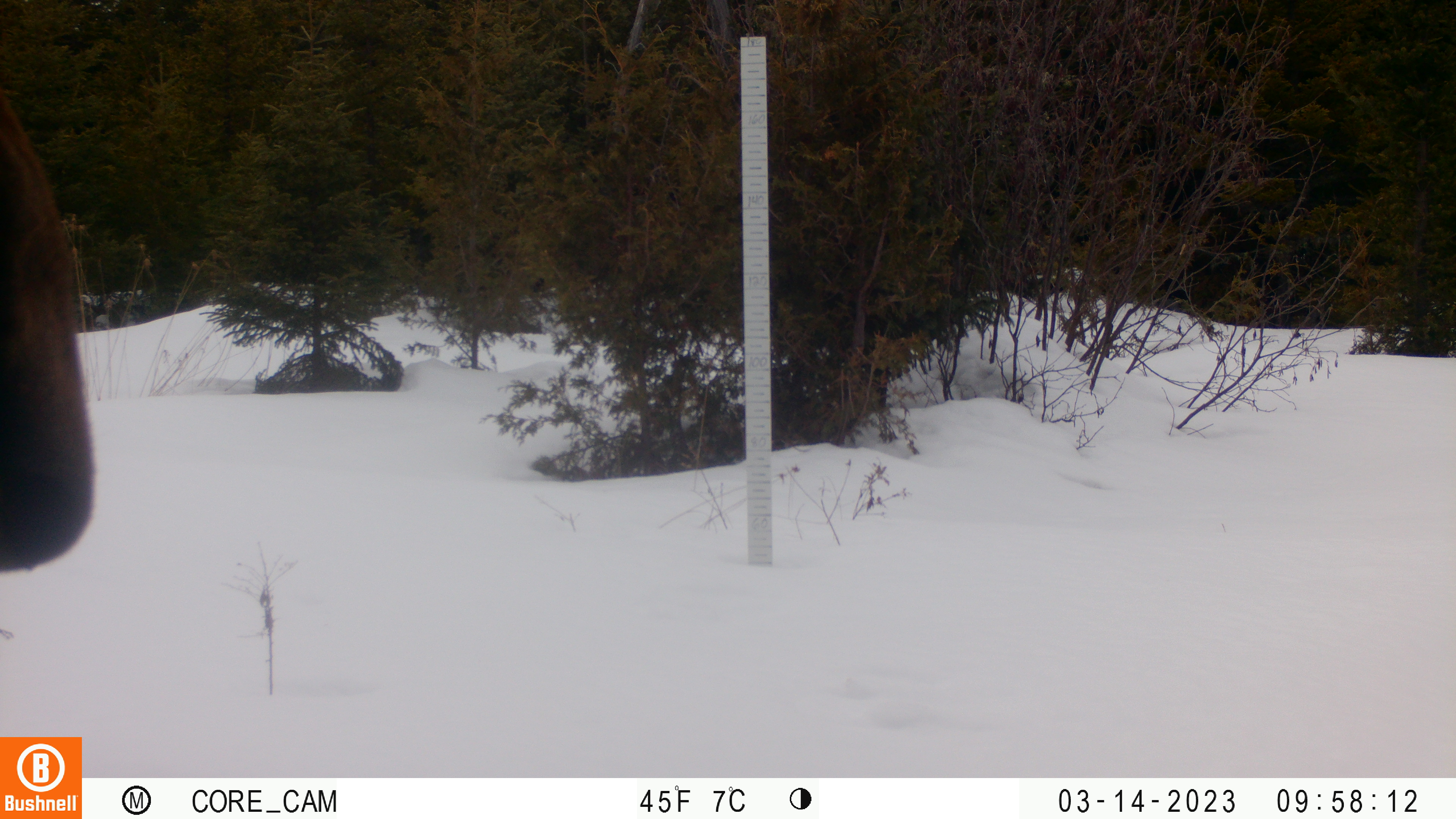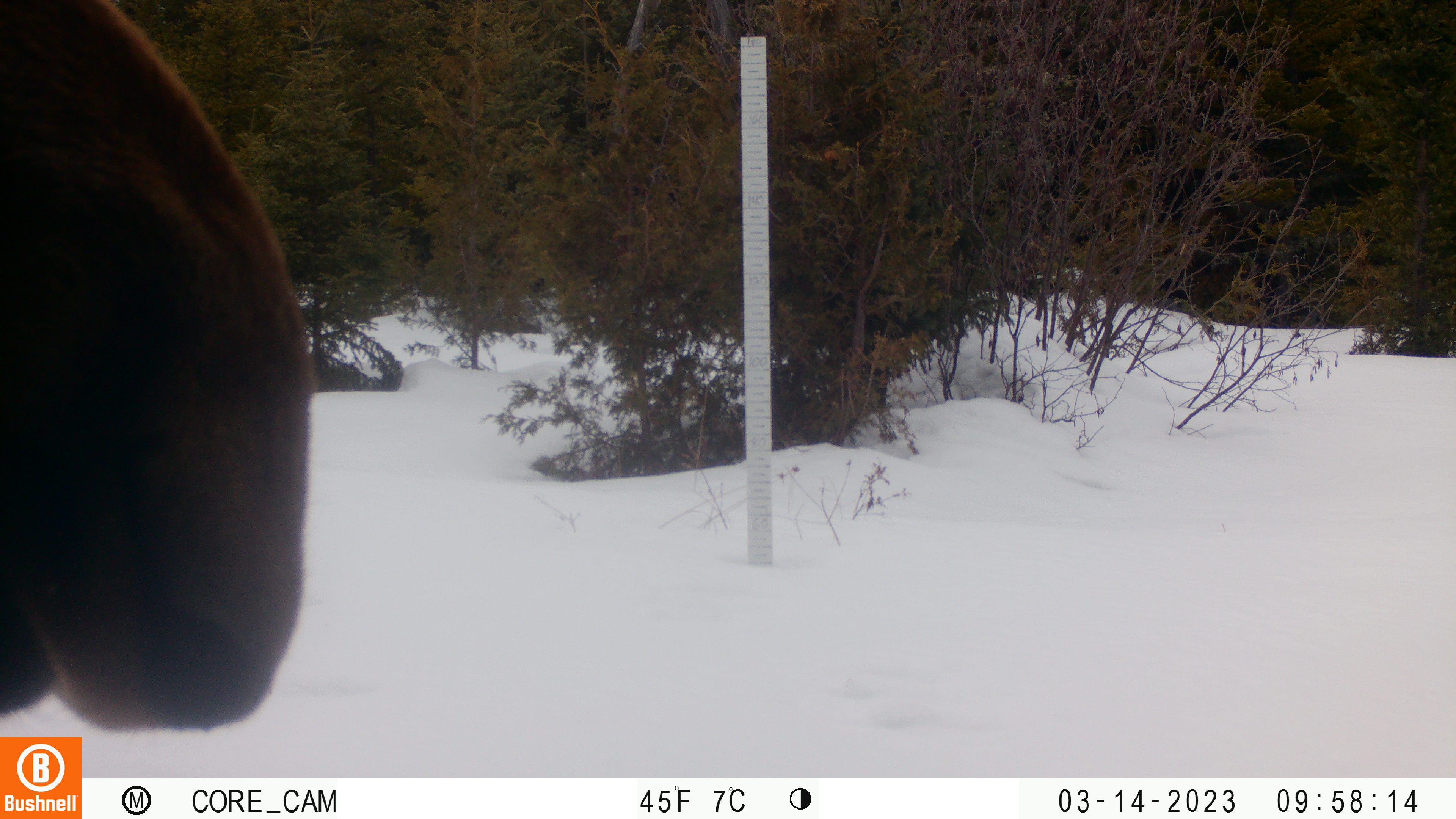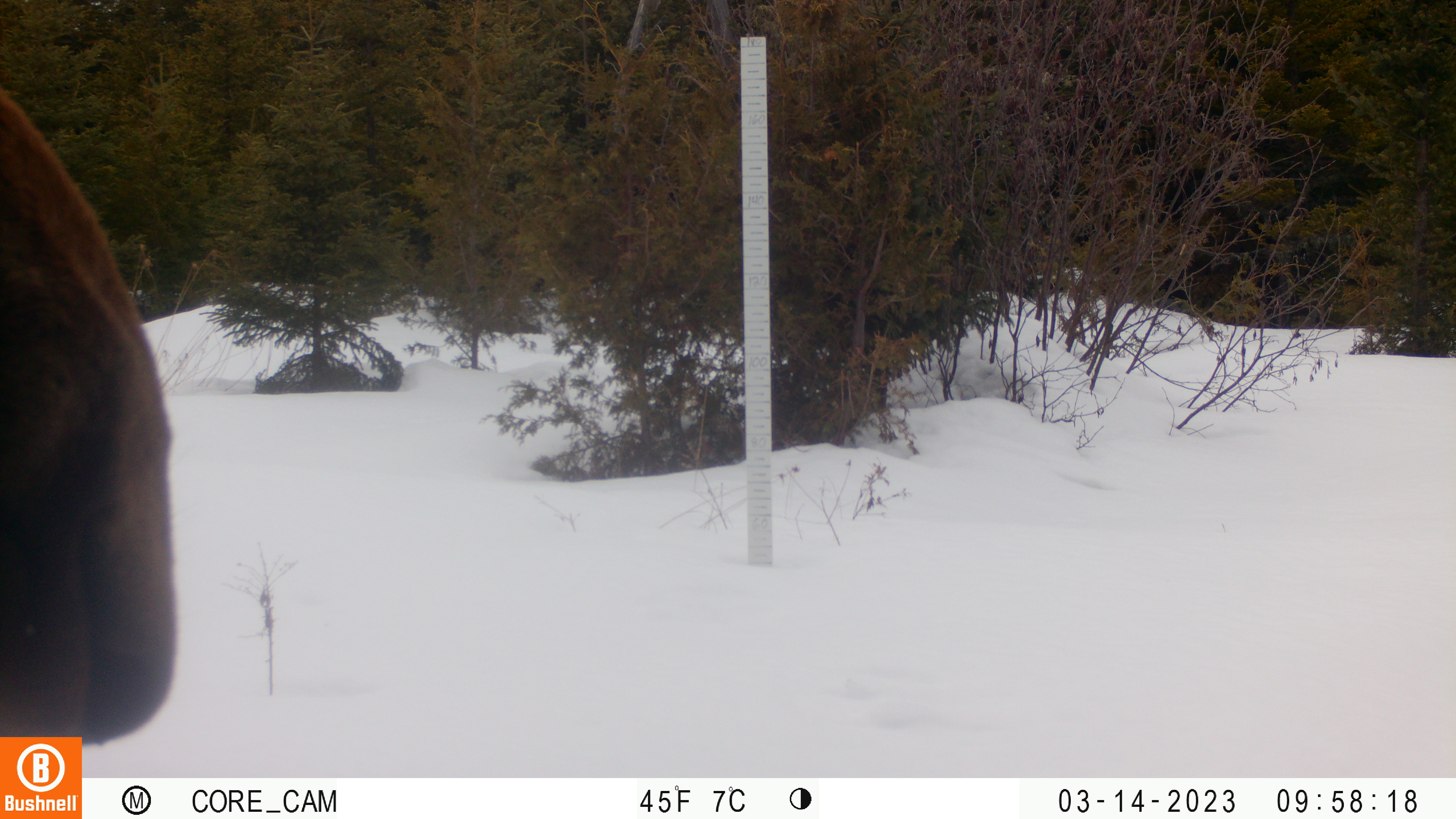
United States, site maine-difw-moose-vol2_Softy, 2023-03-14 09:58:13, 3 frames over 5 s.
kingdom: Animalia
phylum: Chordata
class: Mammalia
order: Artiodactyla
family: Cervidae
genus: Alces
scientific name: Alces alces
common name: moose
Moose (Alces alces).